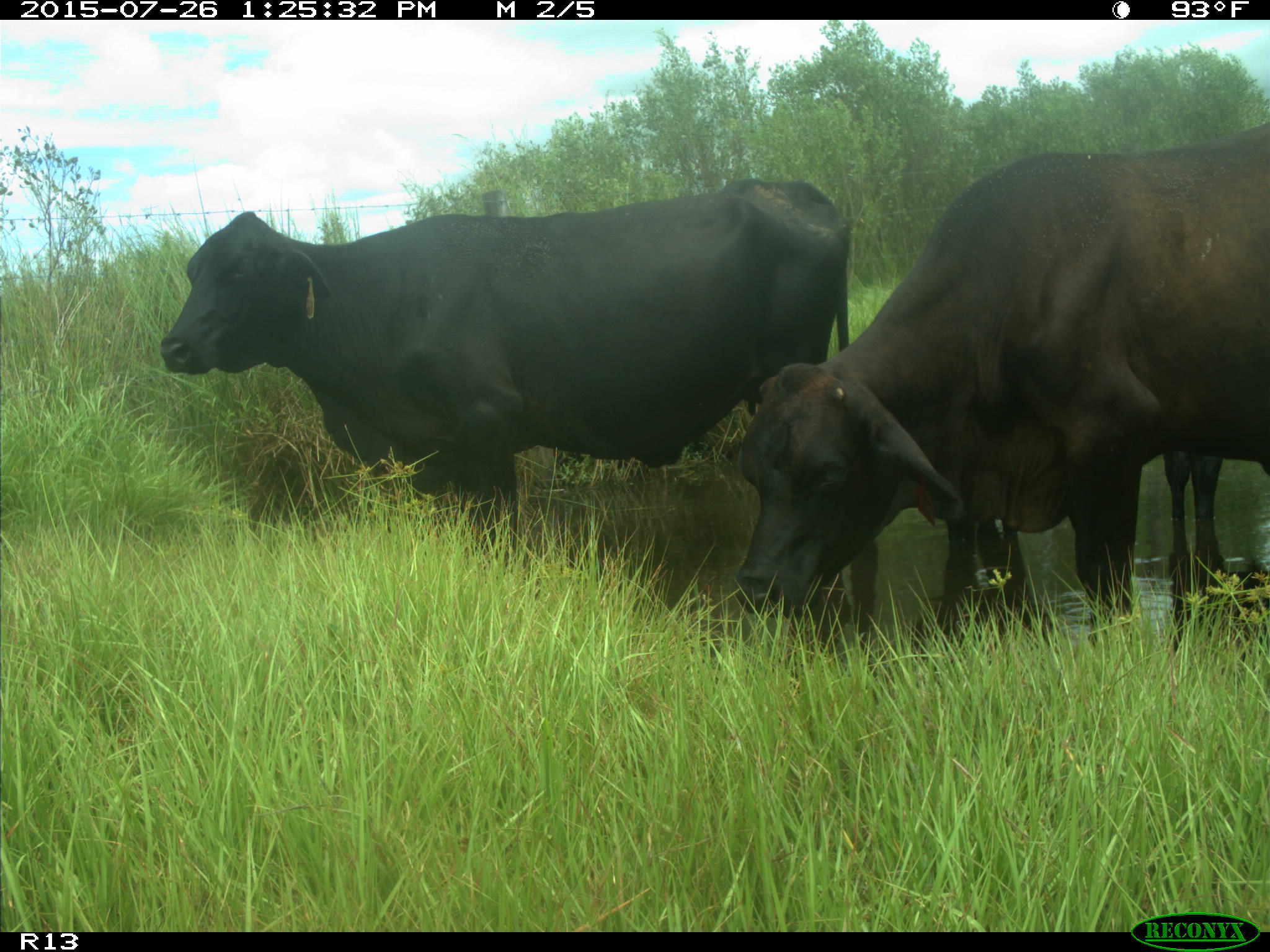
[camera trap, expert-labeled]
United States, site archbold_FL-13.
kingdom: Animalia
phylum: Chordata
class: Mammalia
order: Artiodactyla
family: Bovidae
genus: Bos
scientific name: Bos taurus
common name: domestic cow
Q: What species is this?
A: Bos taurus (domestic cow).